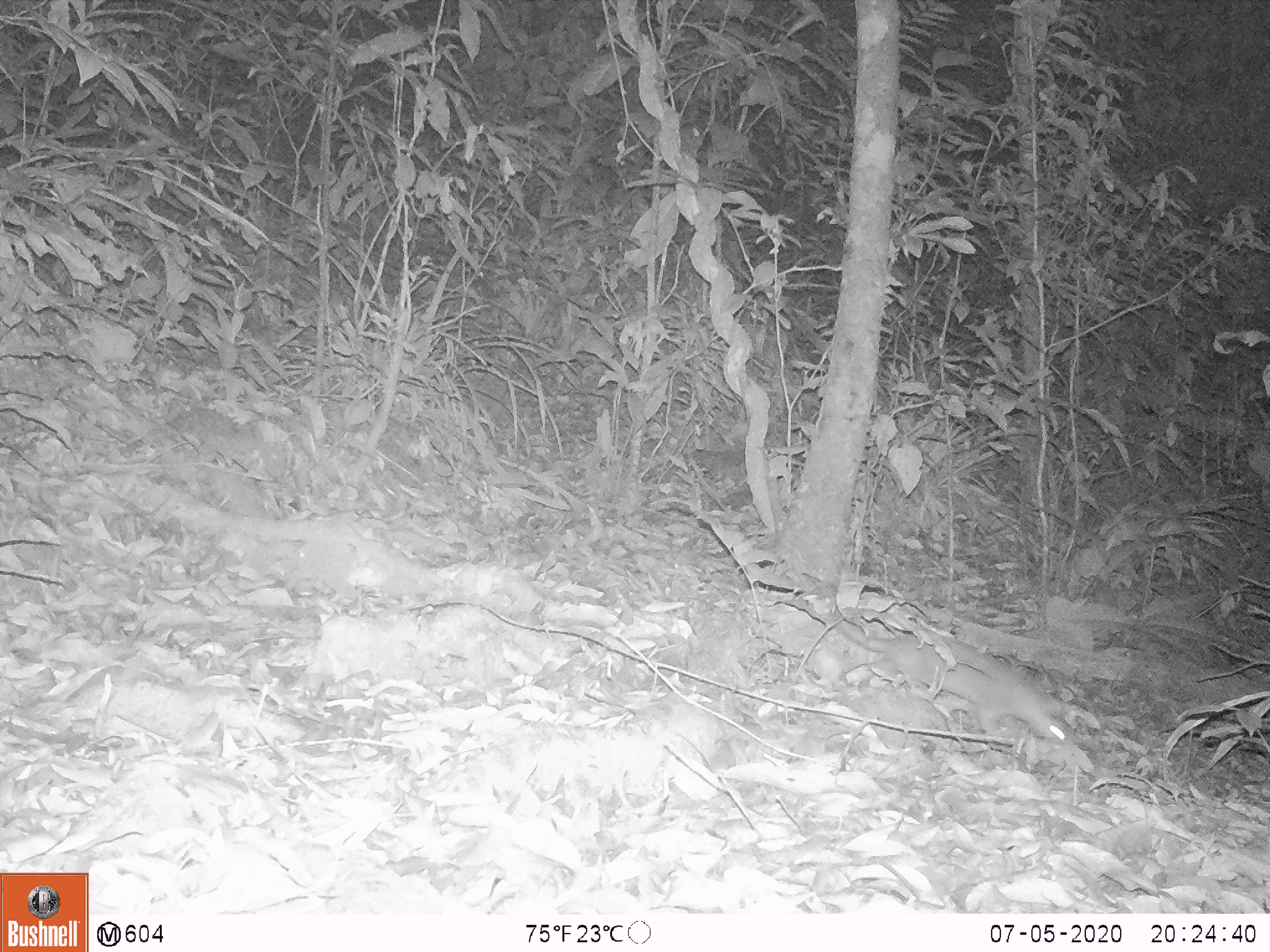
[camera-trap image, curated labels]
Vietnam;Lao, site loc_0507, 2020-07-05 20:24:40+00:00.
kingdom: Animalia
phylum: Chordata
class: Mammalia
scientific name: Mammalia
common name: mammal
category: unidentified small mammal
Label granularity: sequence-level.